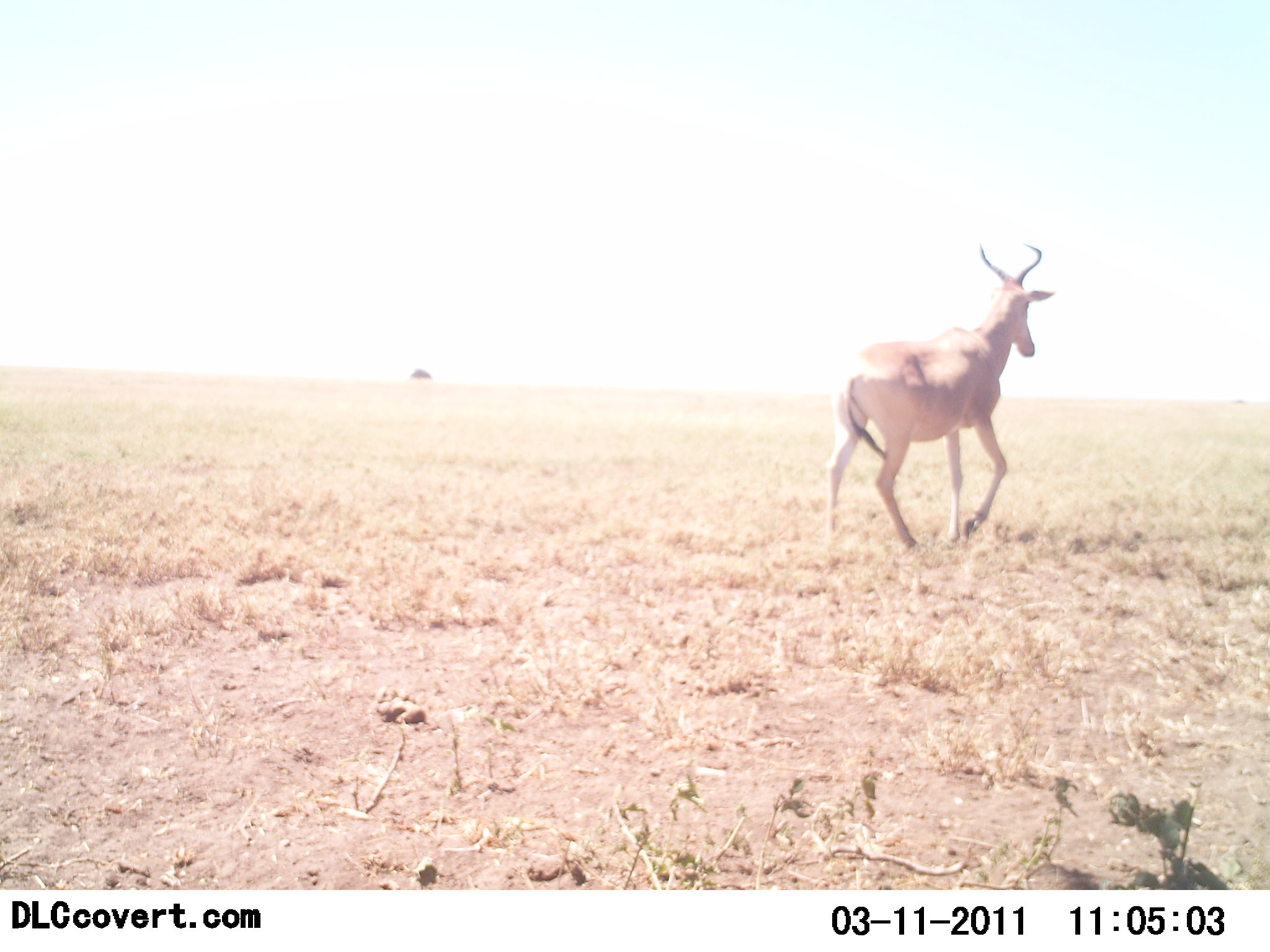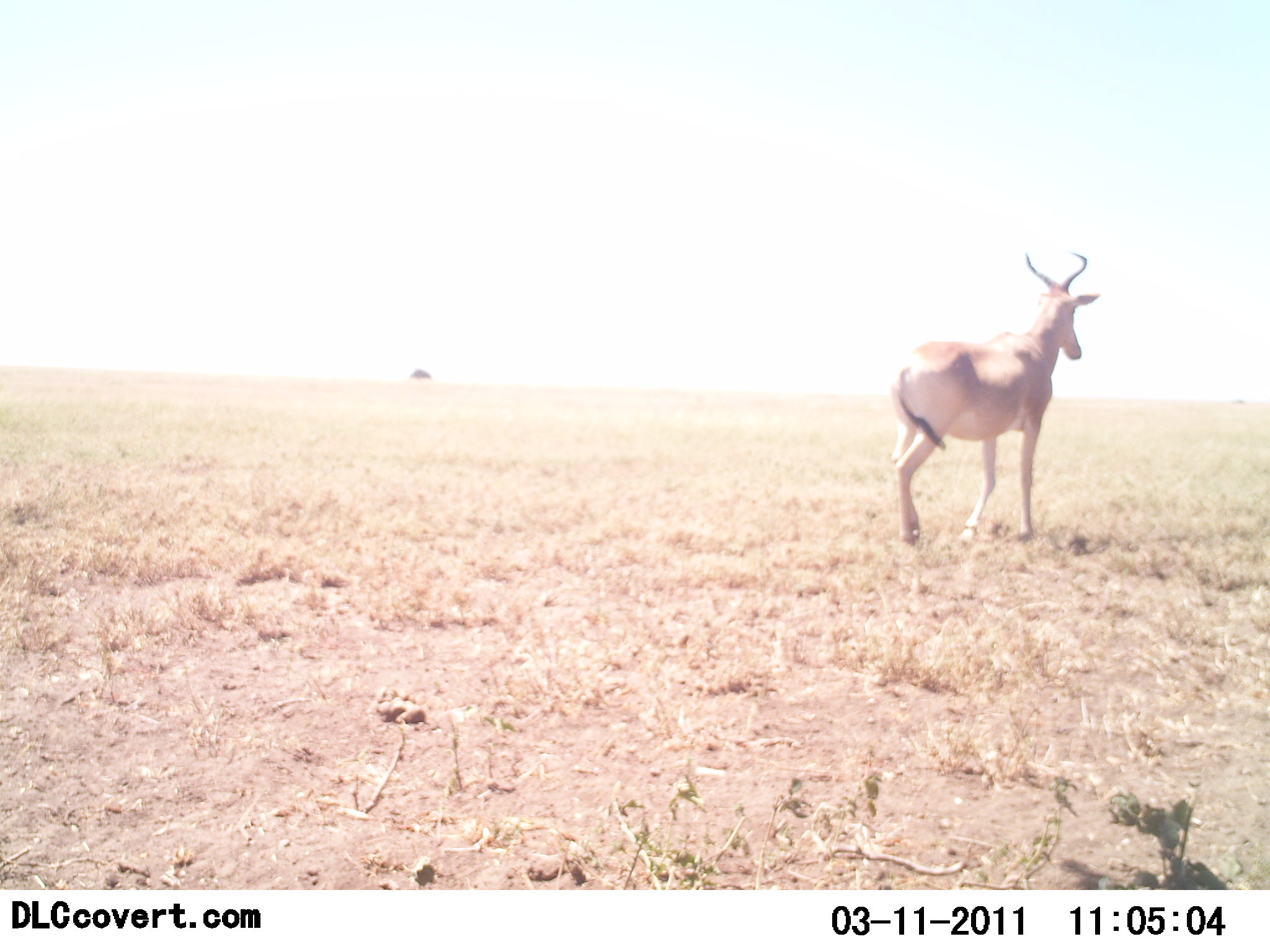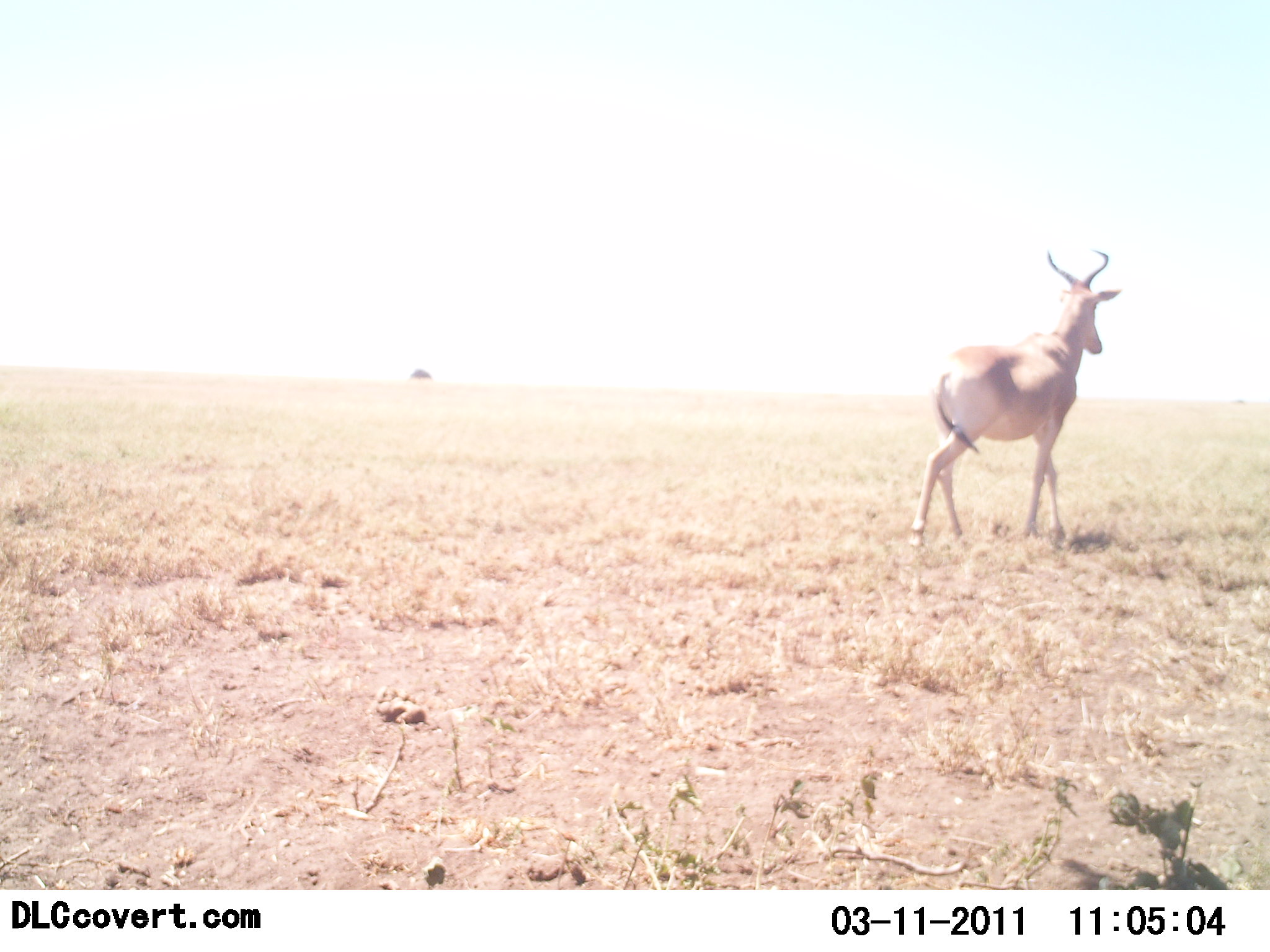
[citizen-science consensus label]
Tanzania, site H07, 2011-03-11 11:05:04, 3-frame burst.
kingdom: Animalia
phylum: Chordata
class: Mammalia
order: Artiodactyla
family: Bovidae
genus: Alcelaphus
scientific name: Alcelaphus buselaphus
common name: hartebeest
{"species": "hartebeest (Alcelaphus buselaphus)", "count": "1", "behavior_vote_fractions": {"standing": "83%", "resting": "0%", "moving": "17%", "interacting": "0%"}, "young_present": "0%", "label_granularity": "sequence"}